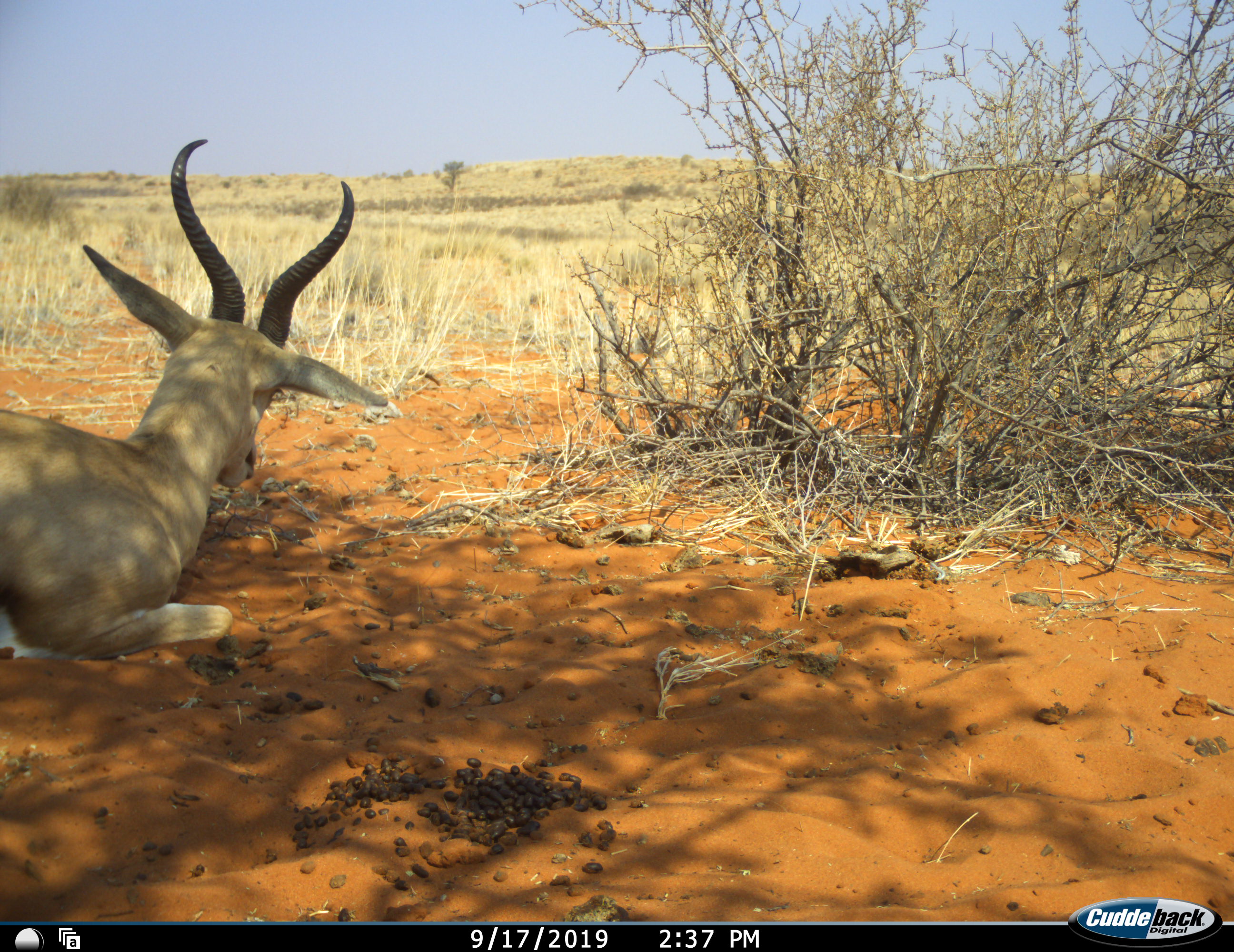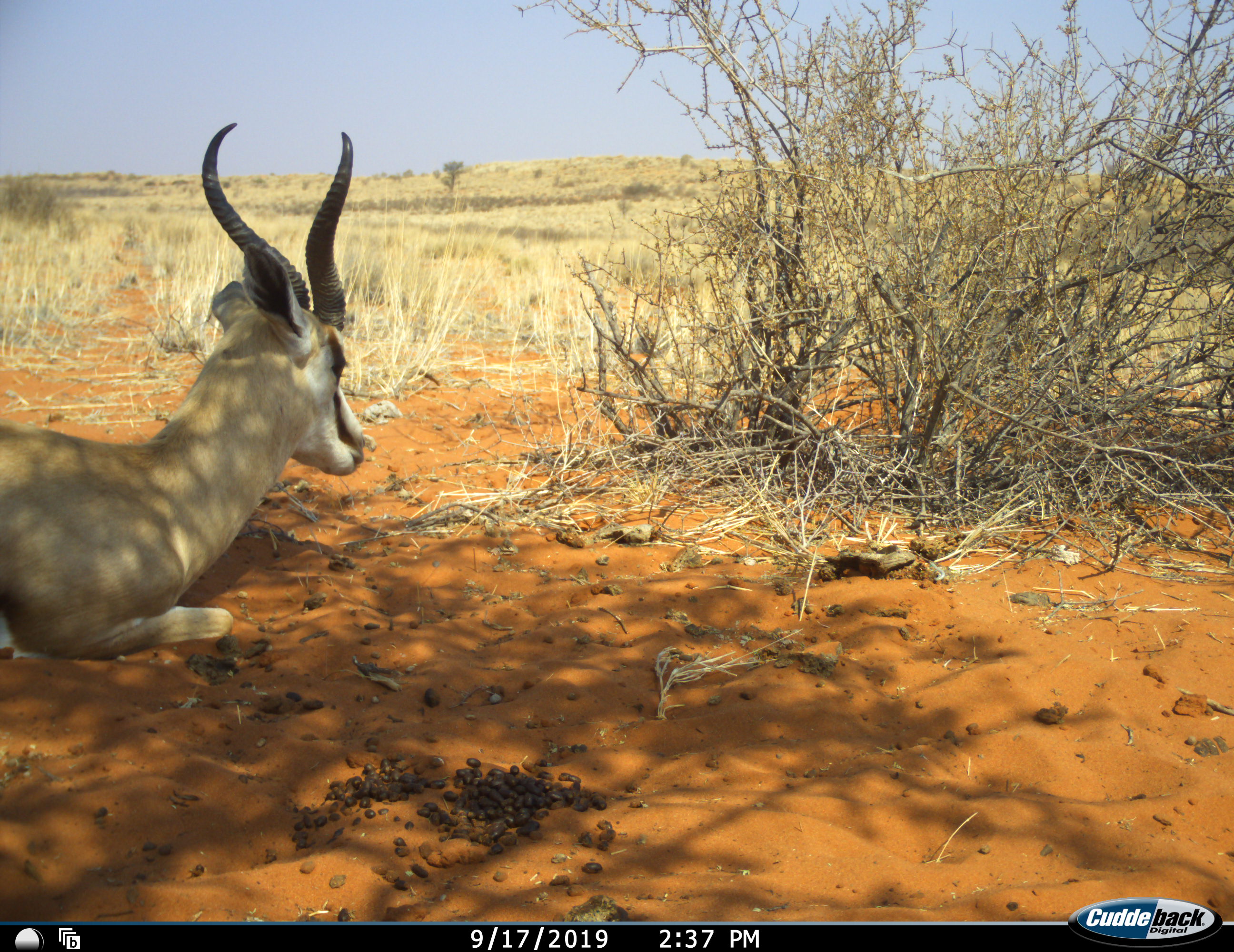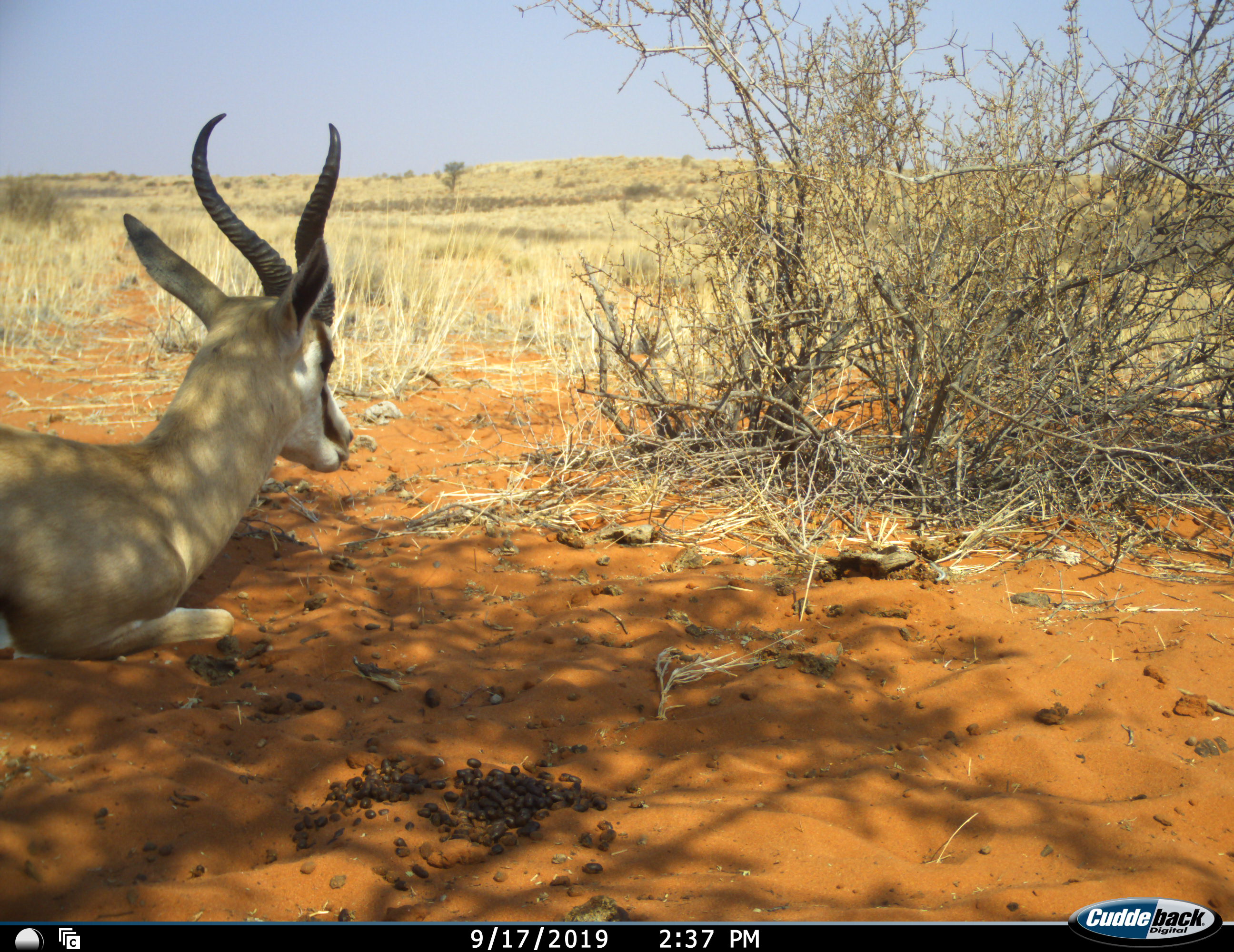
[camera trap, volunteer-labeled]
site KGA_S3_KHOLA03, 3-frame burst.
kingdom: Animalia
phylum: Chordata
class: Mammalia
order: Artiodactyla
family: Bovidae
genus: Antidorcas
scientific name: Antidorcas marsupialis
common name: springbok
Springbok (Antidorcas marsupialis), count 1. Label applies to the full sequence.